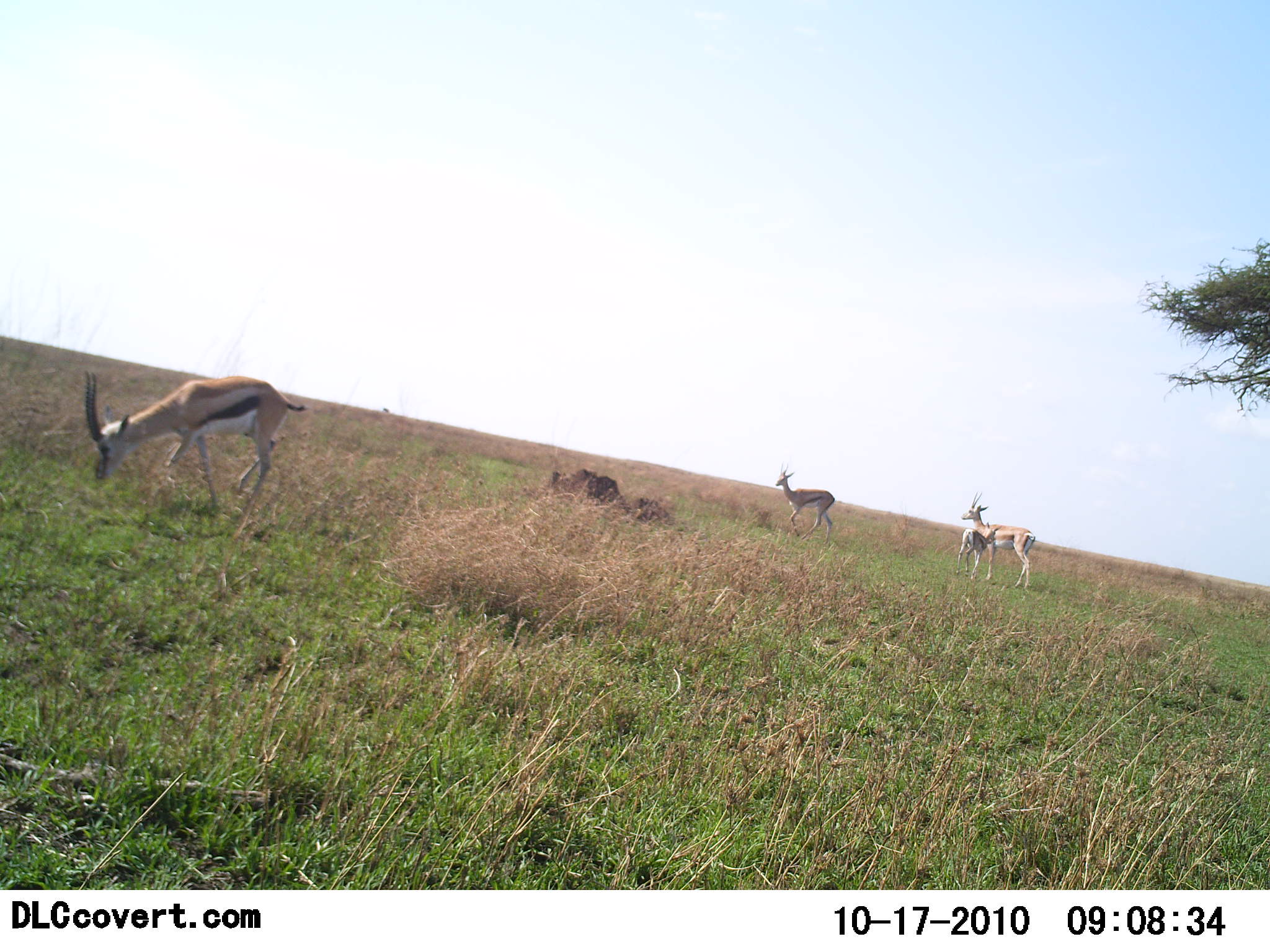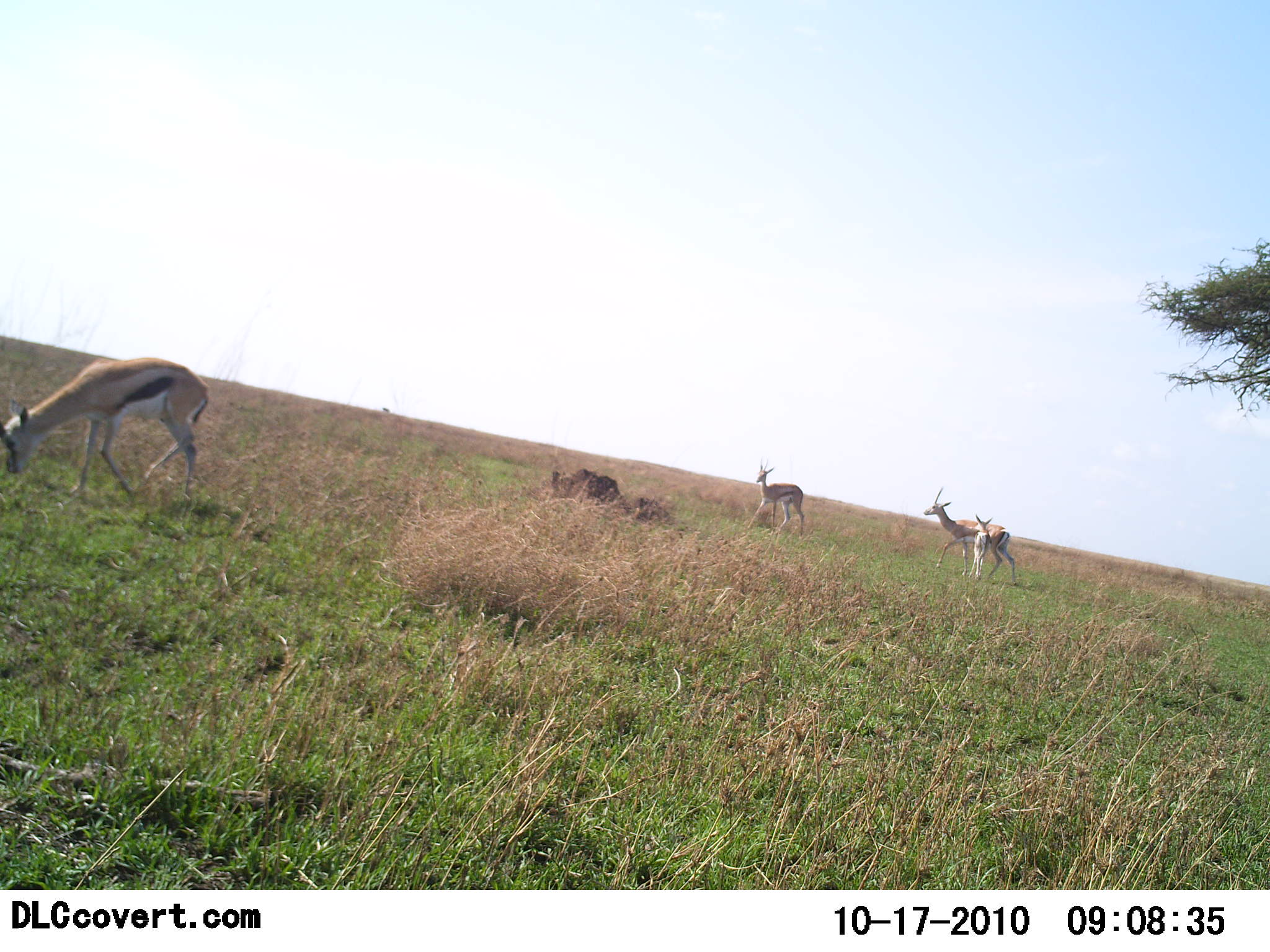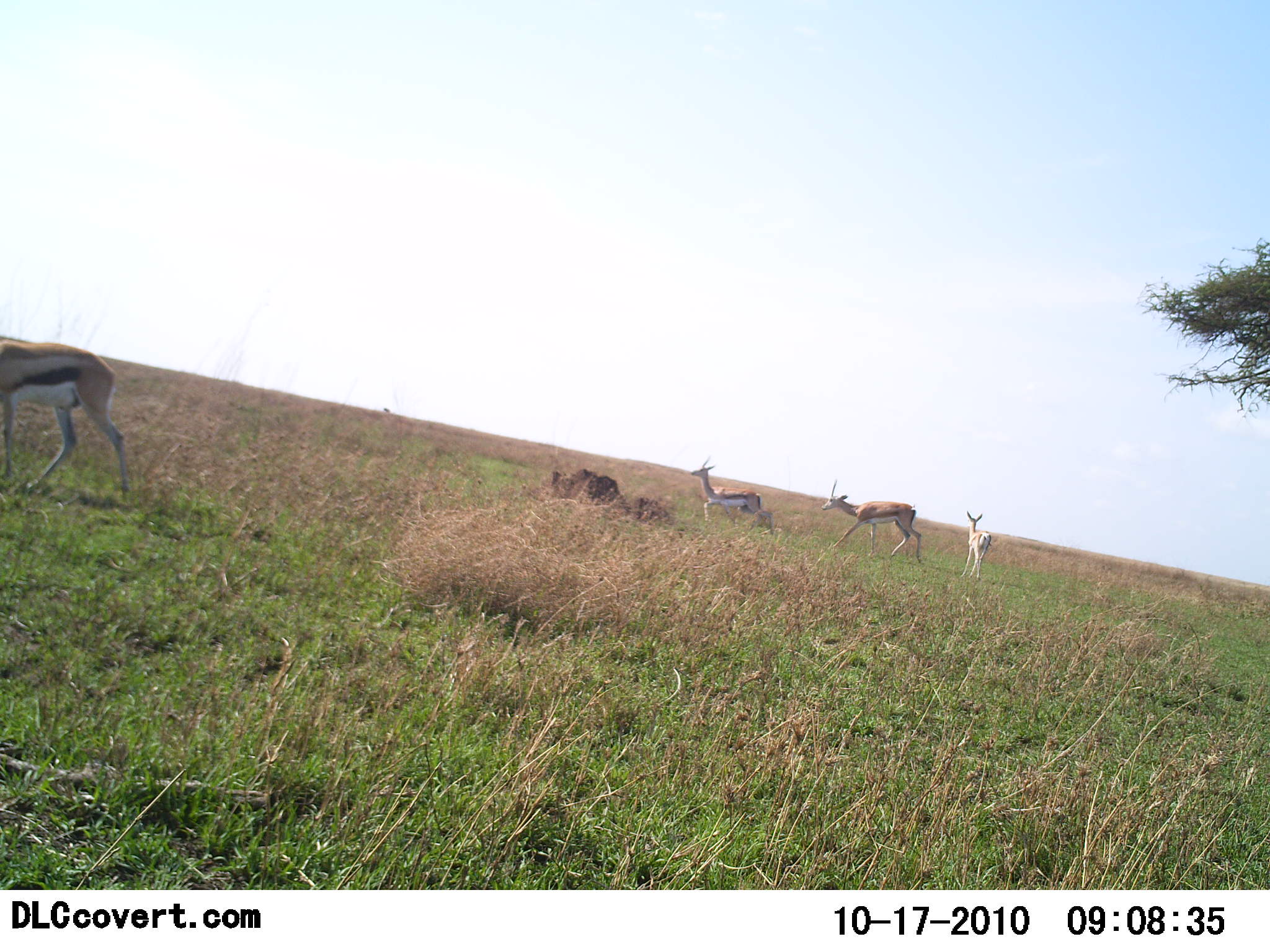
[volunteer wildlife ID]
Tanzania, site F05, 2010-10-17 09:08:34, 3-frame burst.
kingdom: Animalia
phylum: Chordata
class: Mammalia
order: Artiodactyla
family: Bovidae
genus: Eudorcas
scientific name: Eudorcas thomsonii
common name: thomson's gazelle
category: gazellethomsons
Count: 4.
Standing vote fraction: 21%.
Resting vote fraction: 0%.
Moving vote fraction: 86%.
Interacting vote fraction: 14%.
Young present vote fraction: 57%.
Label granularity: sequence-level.